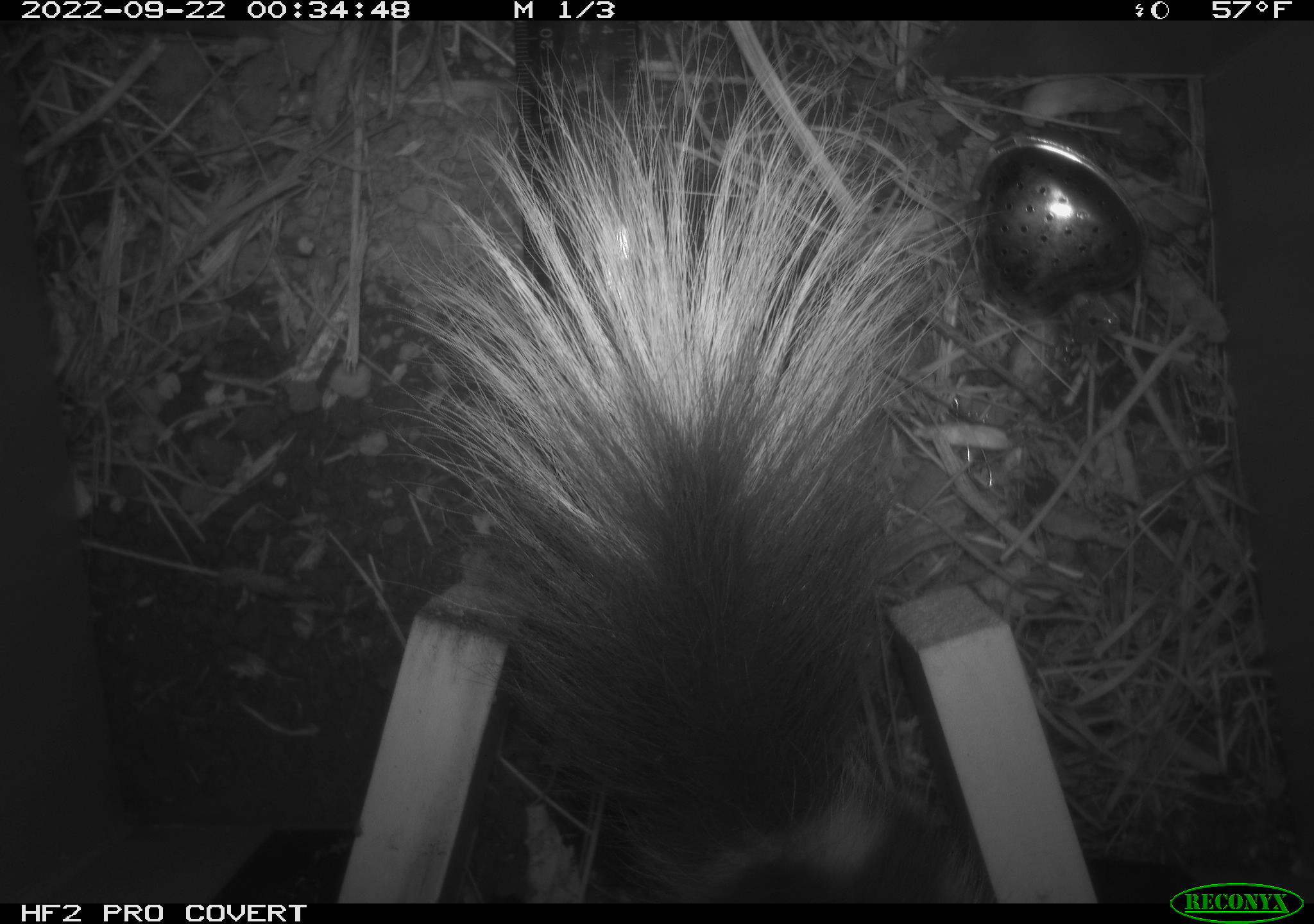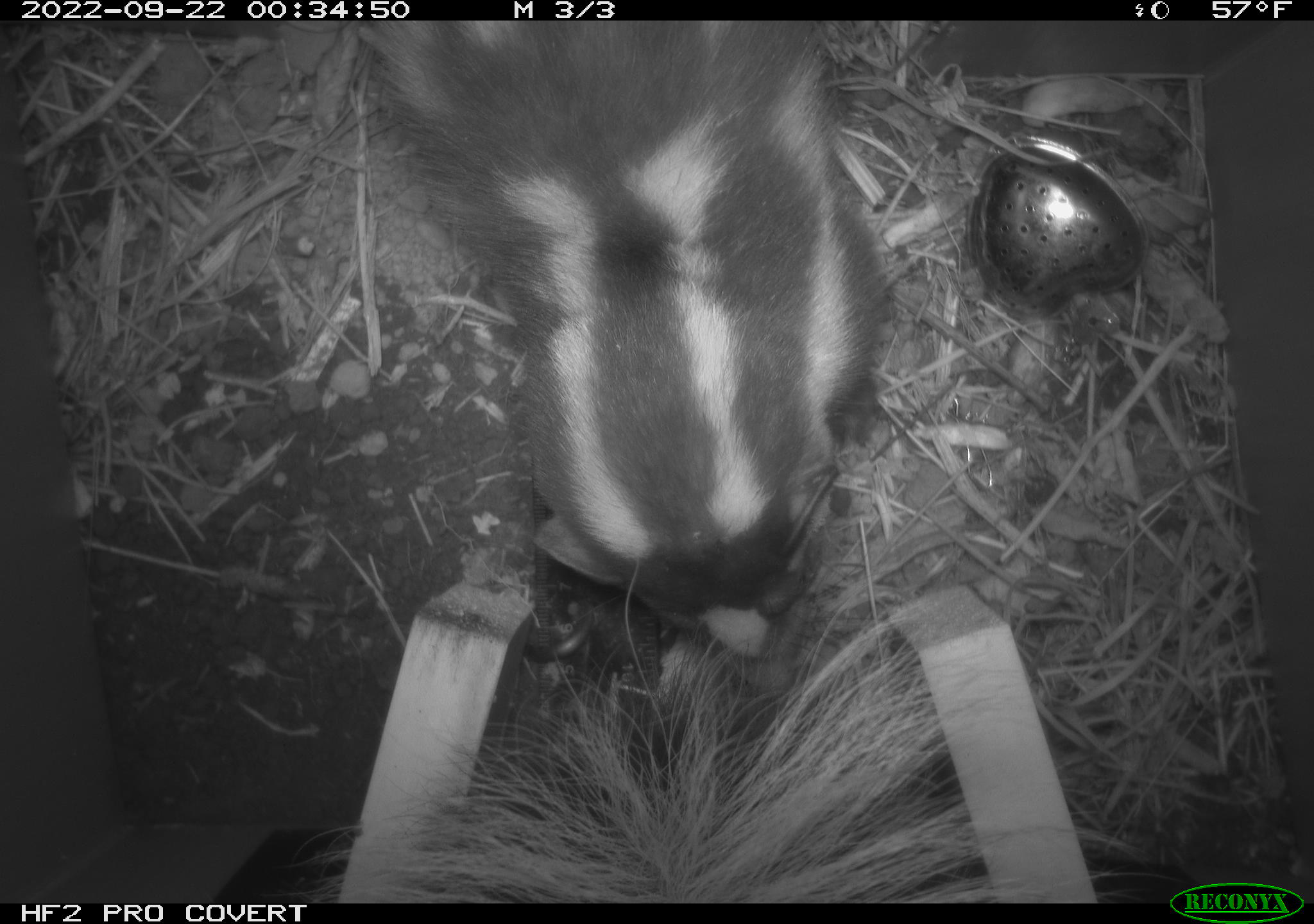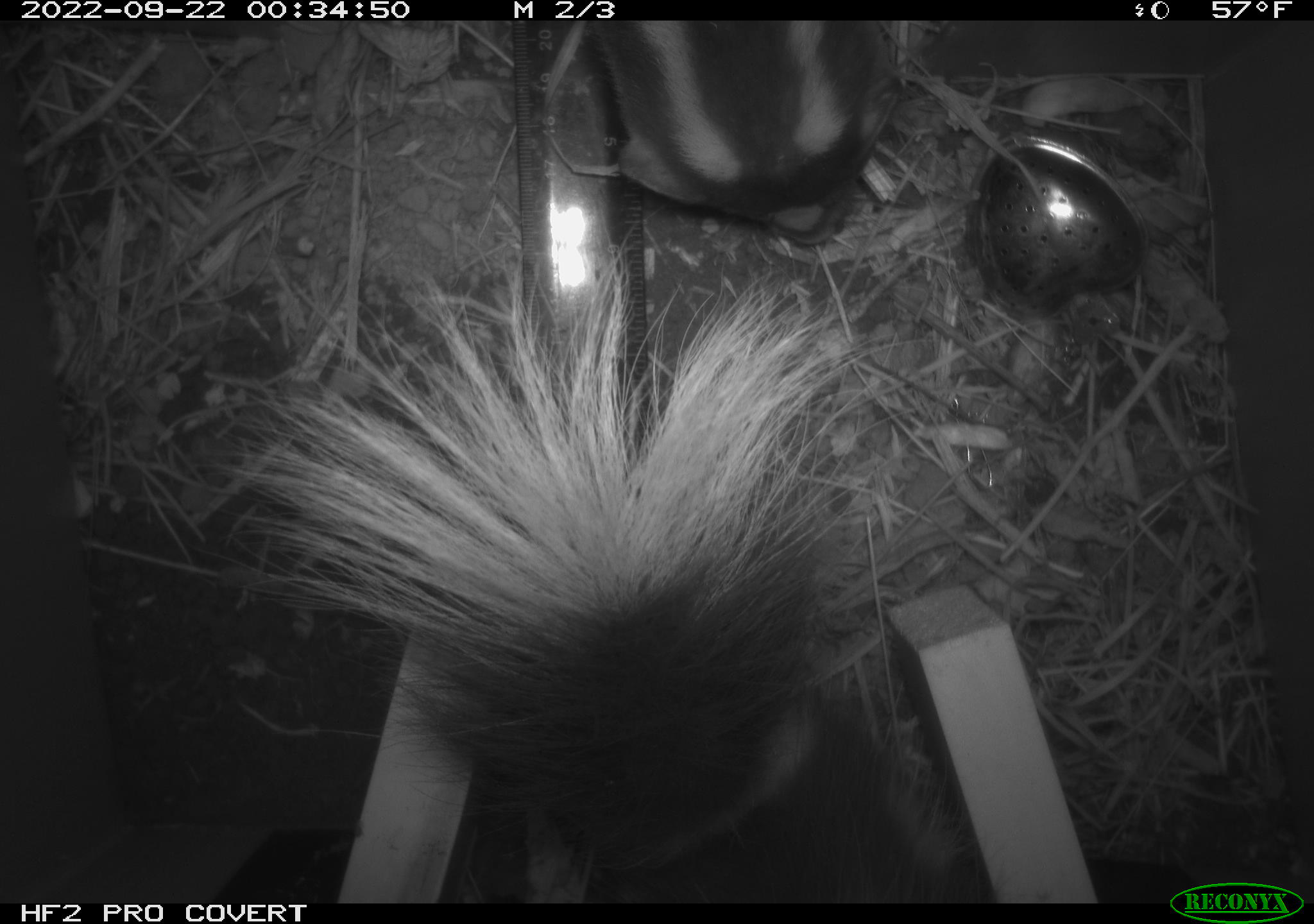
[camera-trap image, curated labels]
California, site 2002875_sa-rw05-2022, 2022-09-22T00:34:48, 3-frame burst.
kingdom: Animalia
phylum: Chordata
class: Mammalia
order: Carnivora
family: Mephitidae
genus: Spilogale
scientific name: Spilogale gracilis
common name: western spotted skunk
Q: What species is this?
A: Western spotted skunk (Spilogale gracilis).